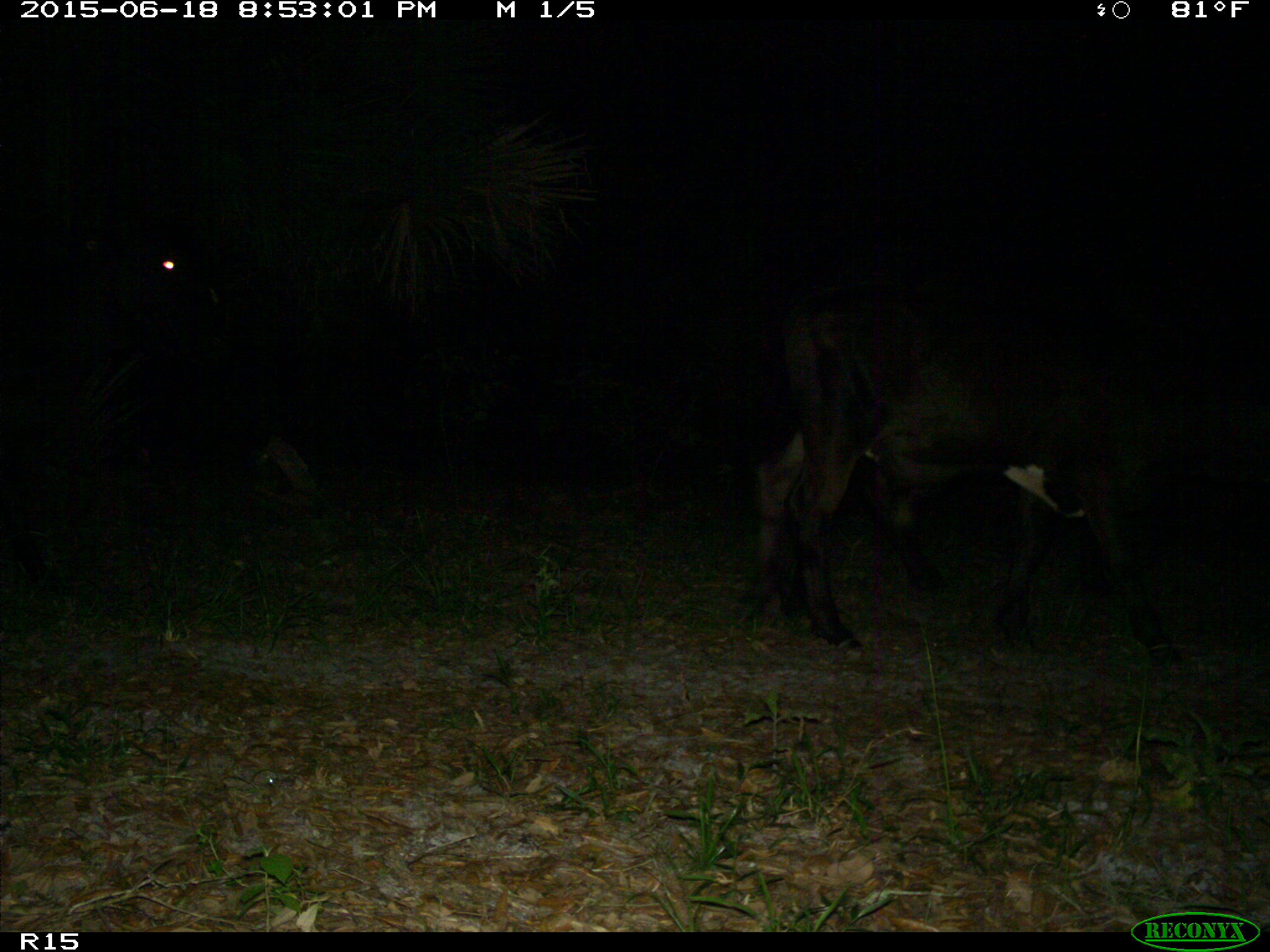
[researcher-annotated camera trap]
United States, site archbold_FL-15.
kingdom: Animalia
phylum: Chordata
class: Mammalia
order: Artiodactyla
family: Bovidae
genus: Bos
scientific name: Bos taurus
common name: domestic cow